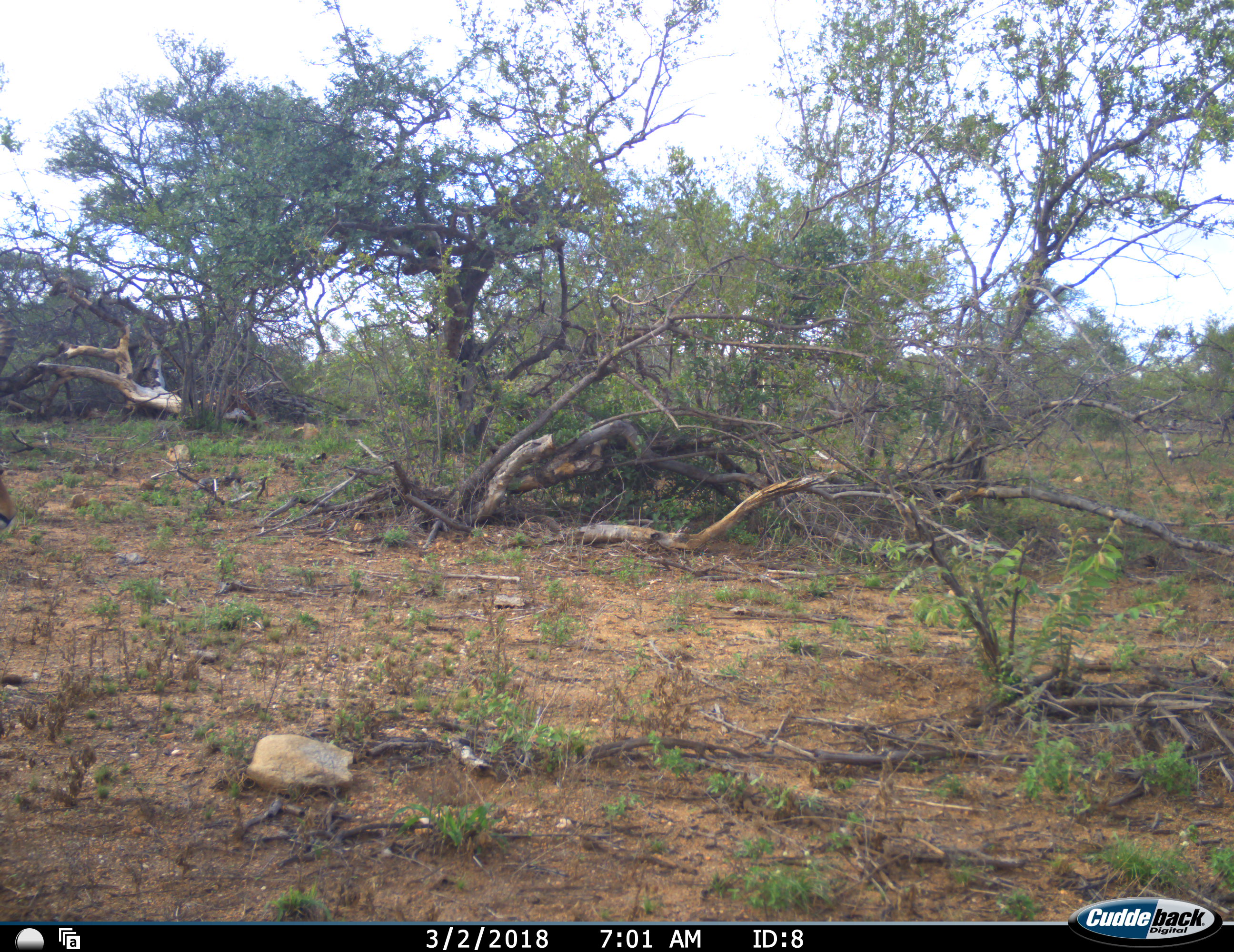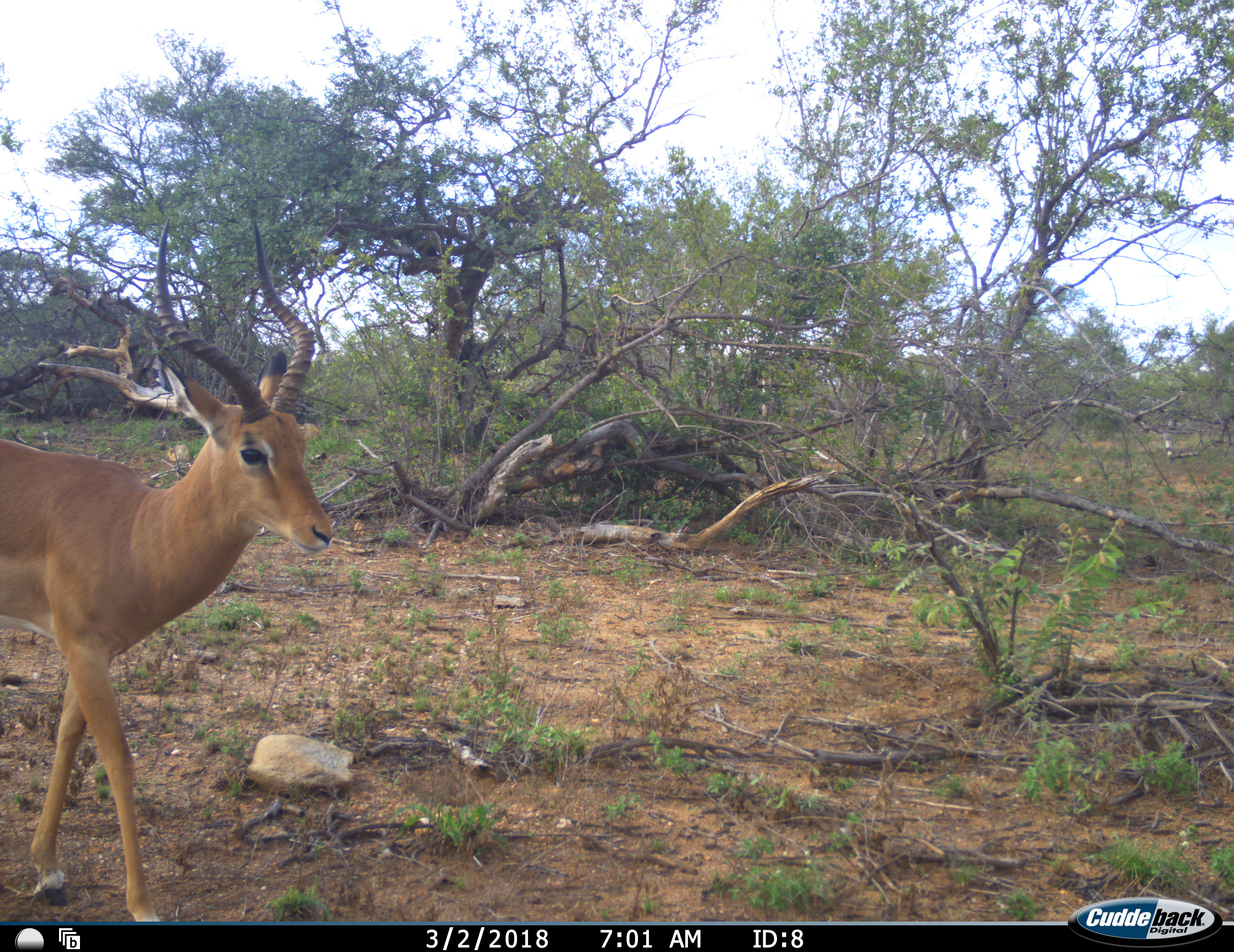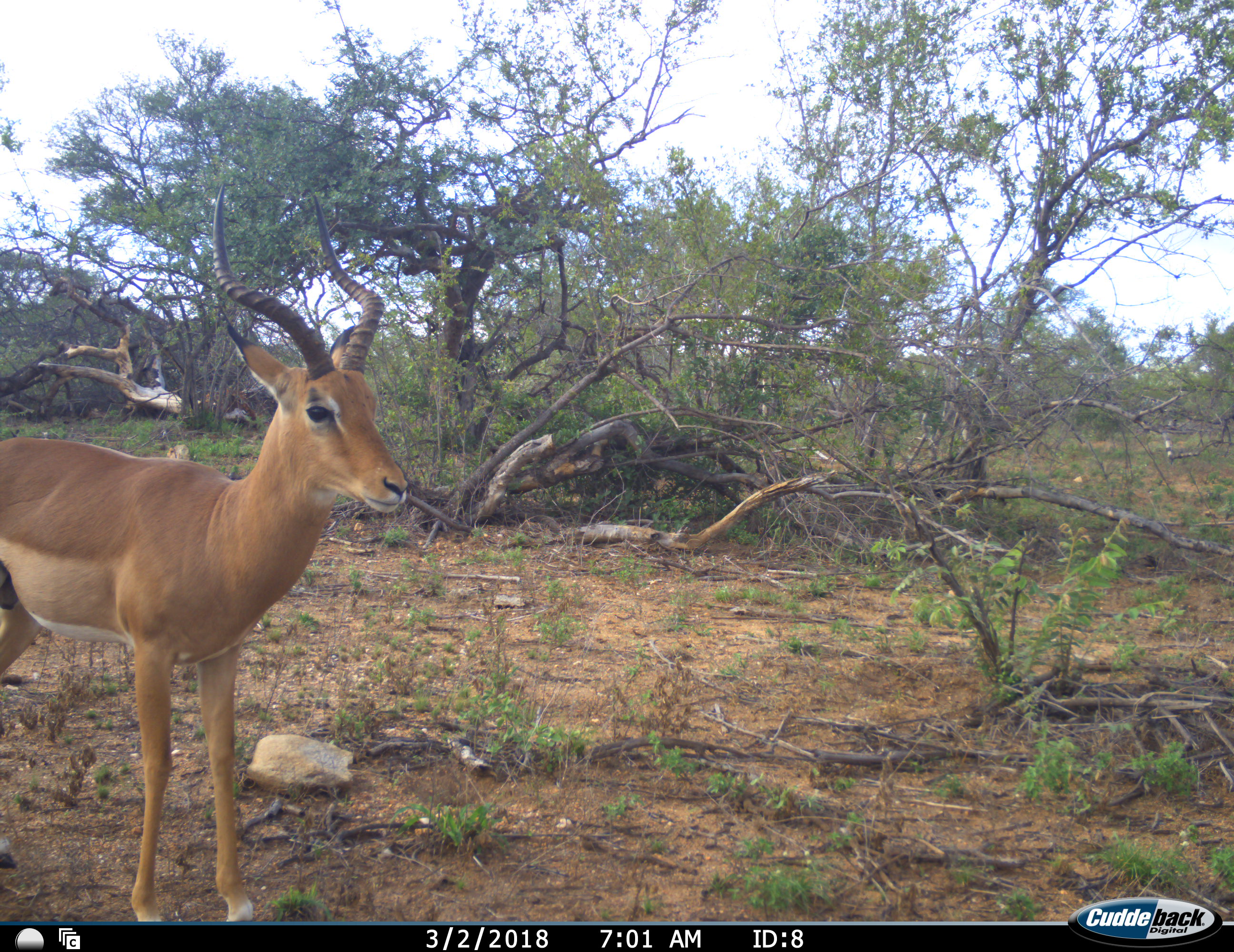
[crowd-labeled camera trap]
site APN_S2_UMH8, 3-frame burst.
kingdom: Animalia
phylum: Chordata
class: Mammalia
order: Artiodactyla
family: Bovidae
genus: Aepyceros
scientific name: Aepyceros melampus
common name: impala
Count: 1.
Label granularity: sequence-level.